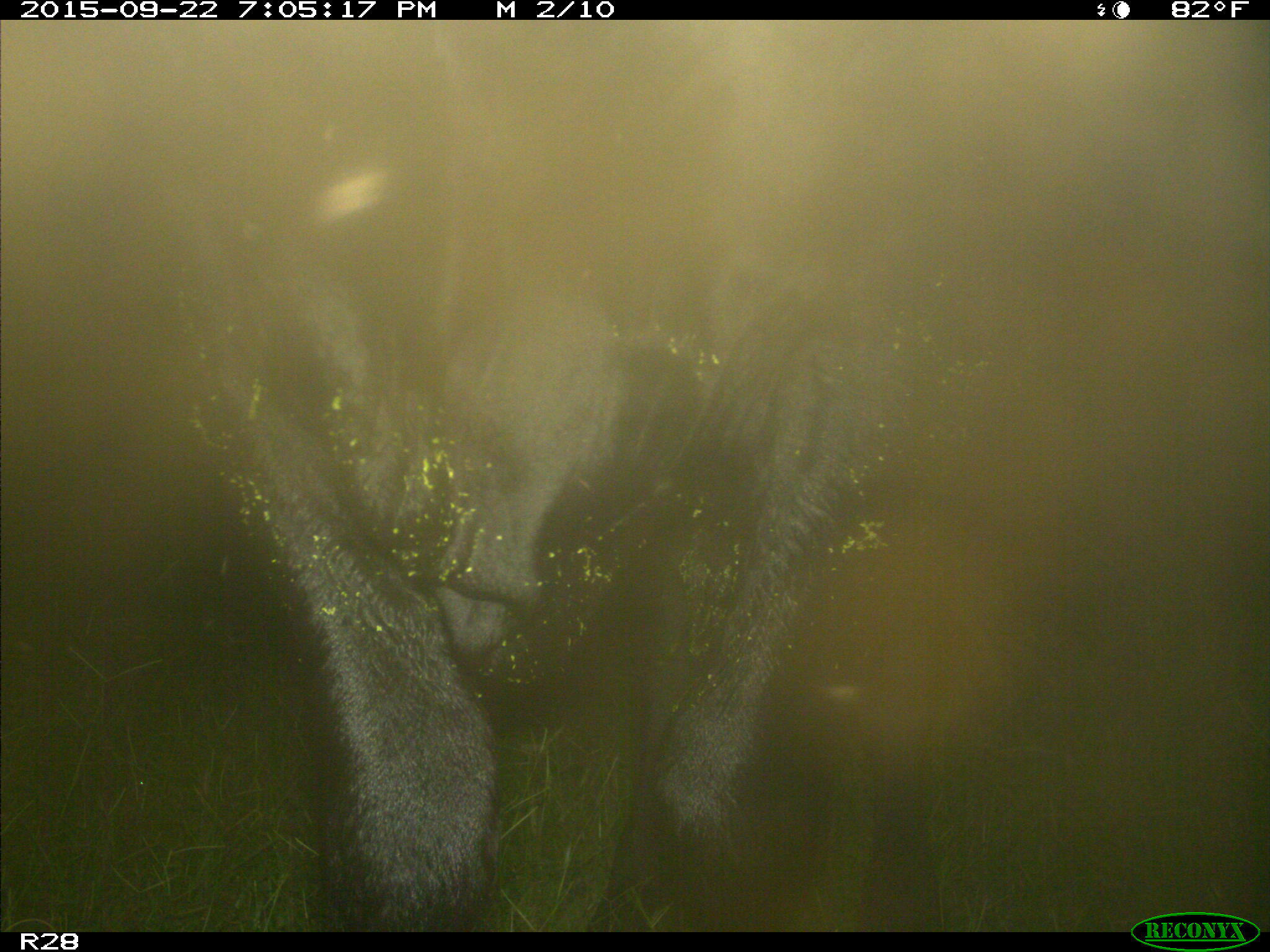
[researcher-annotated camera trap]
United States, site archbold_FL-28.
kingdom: Animalia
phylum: Chordata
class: Mammalia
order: Artiodactyla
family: Bovidae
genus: Bos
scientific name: Bos taurus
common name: domestic cow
Bos taurus (domestic cow).